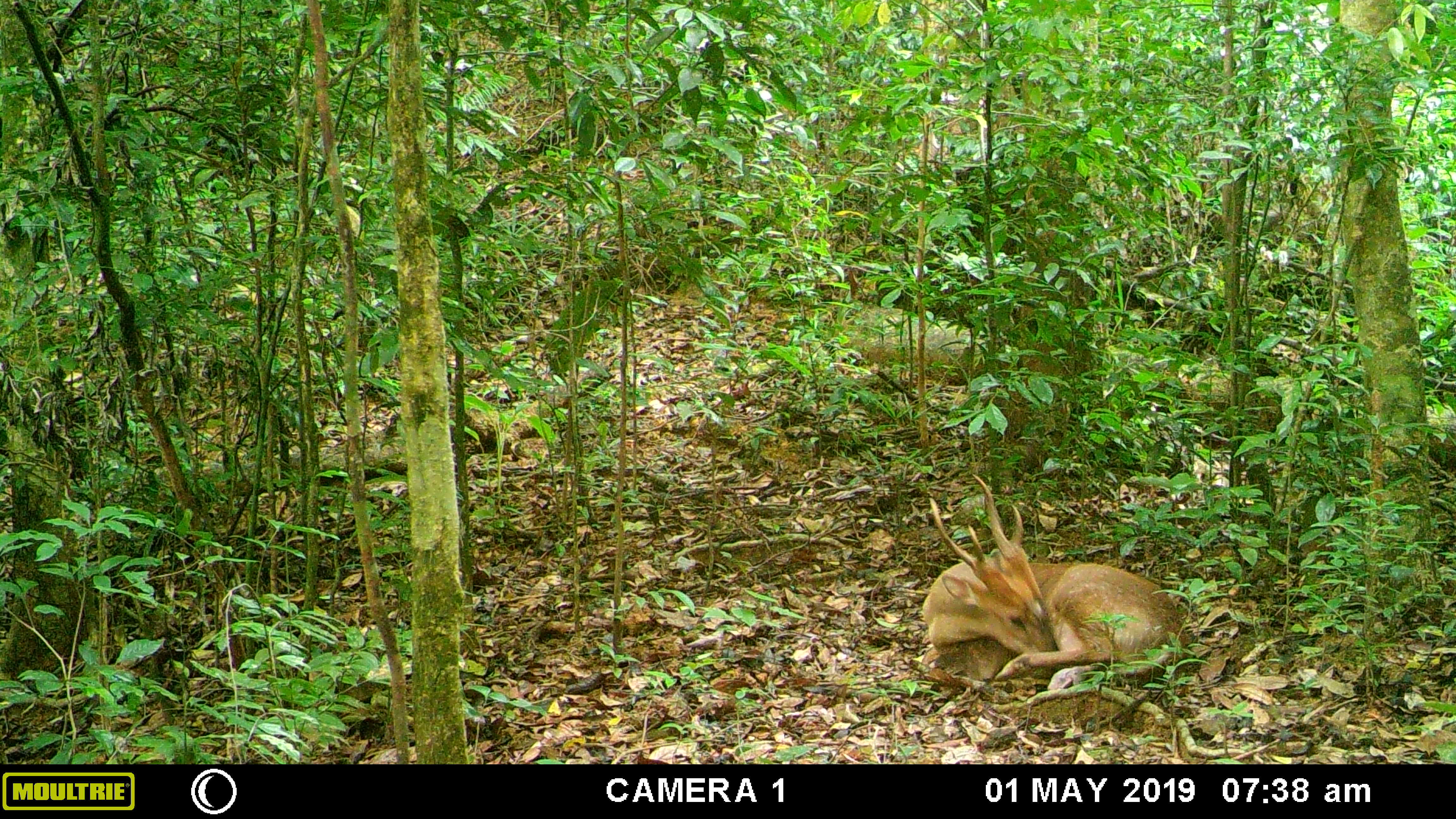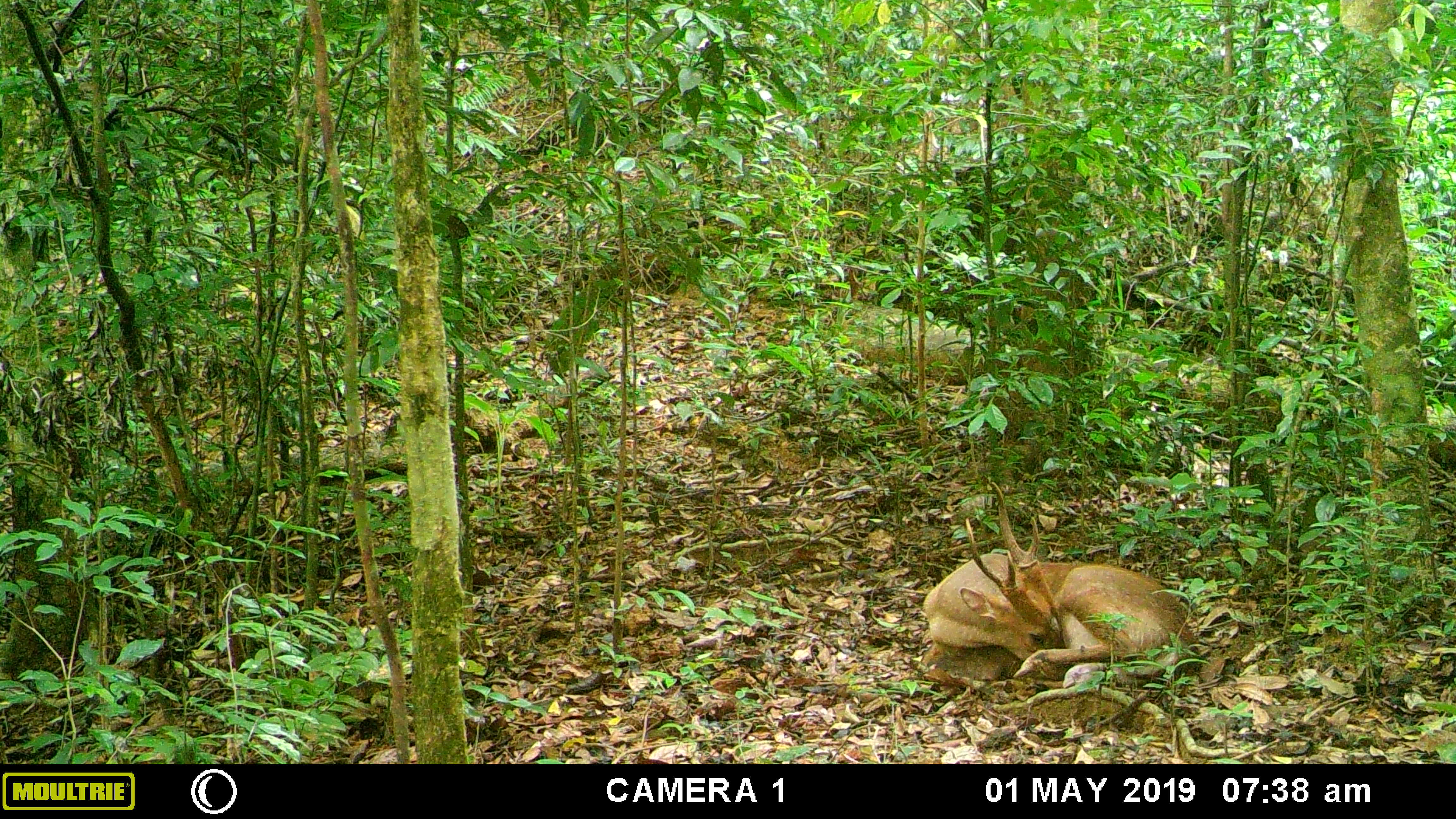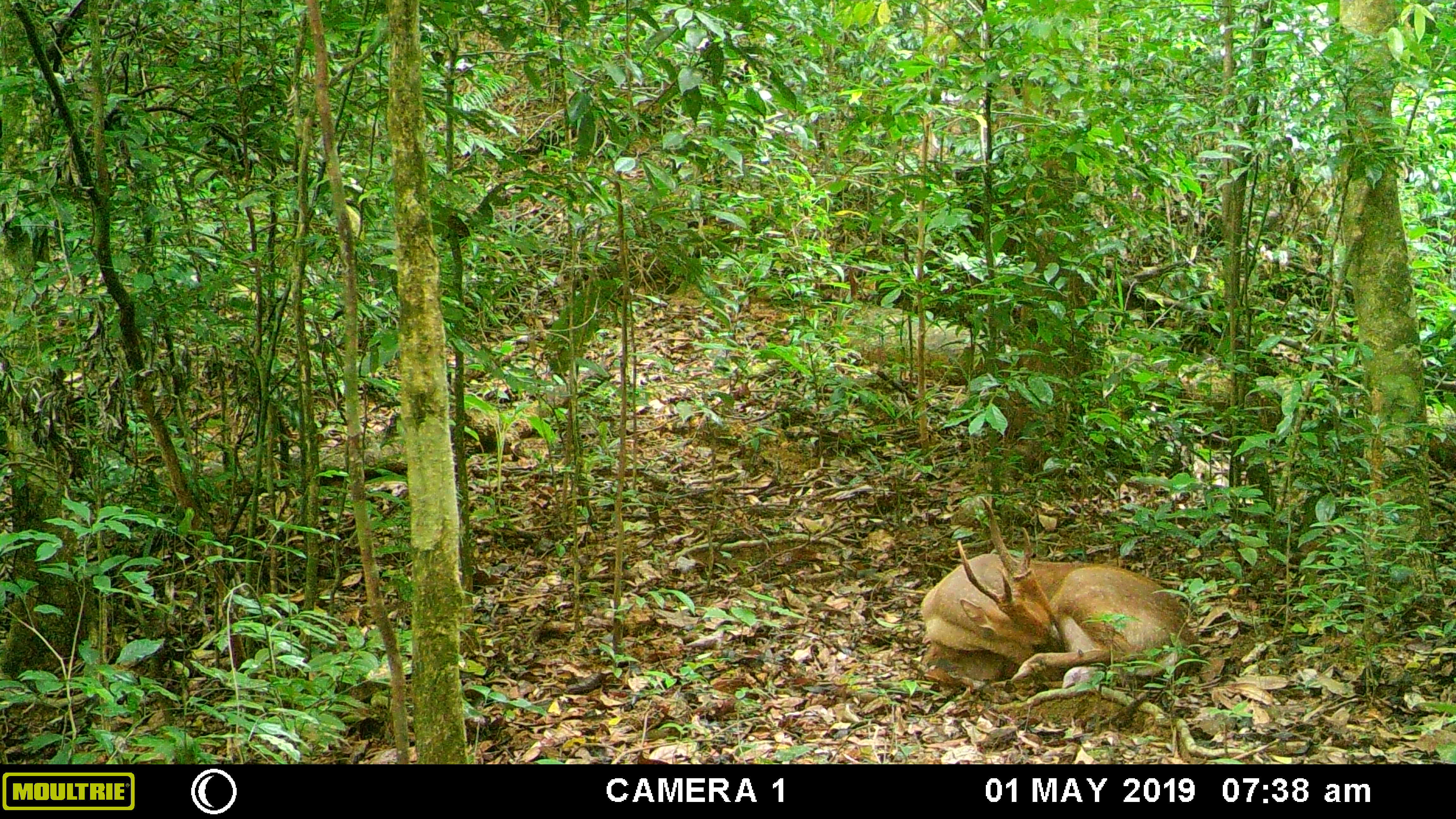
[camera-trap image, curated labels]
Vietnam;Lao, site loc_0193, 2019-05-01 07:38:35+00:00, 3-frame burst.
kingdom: Animalia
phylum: Chordata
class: Mammalia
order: Artiodactyla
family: Cervidae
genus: Muntiacus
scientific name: Muntiacus vuquangensis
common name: large-antlered muntjac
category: large antlered muntjac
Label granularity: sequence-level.